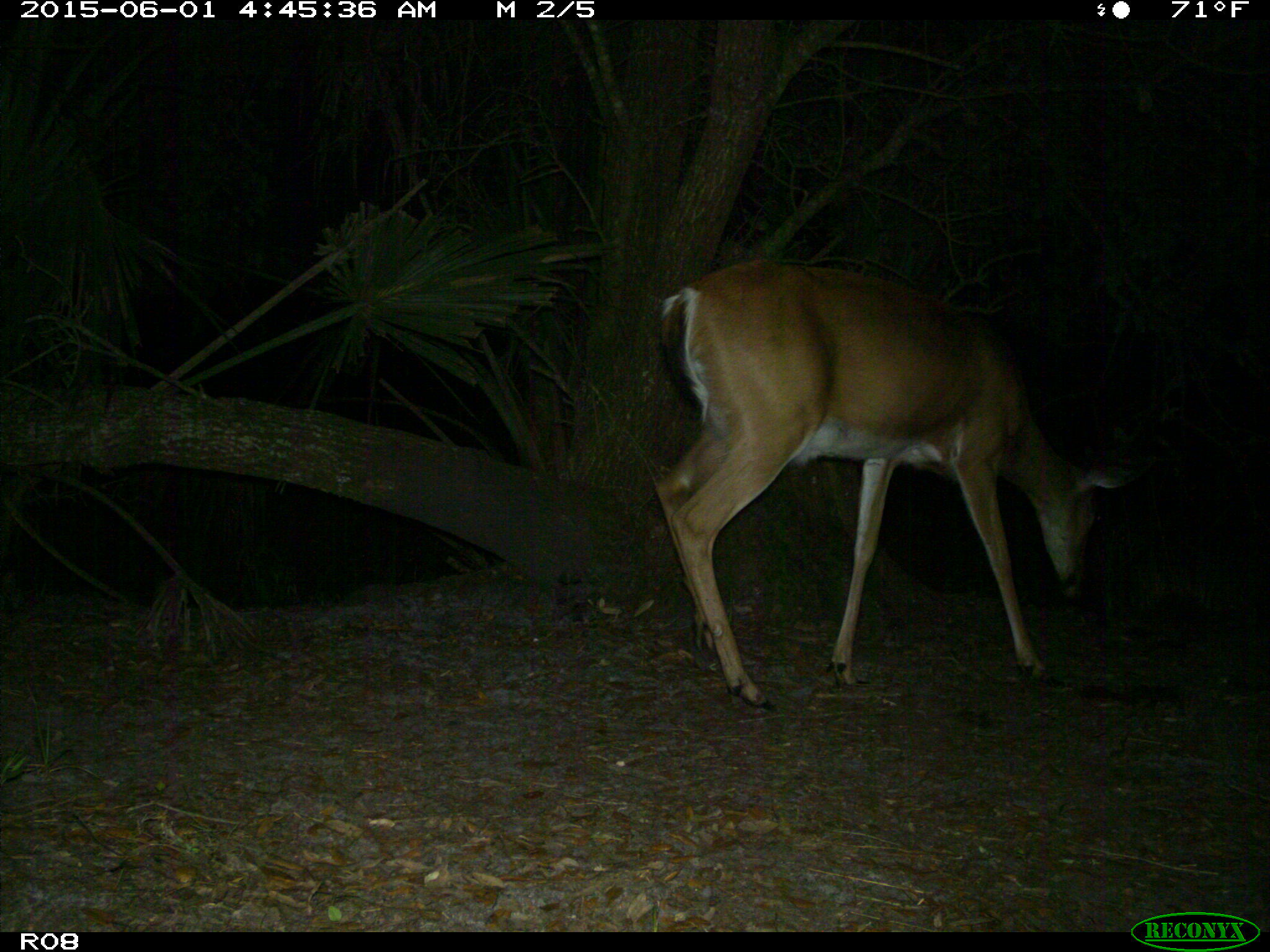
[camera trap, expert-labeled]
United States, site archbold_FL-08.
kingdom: Animalia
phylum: Chordata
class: Mammalia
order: Artiodactyla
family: Cervidae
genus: Odocoileus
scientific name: Odocoileus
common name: deer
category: unidentified deer